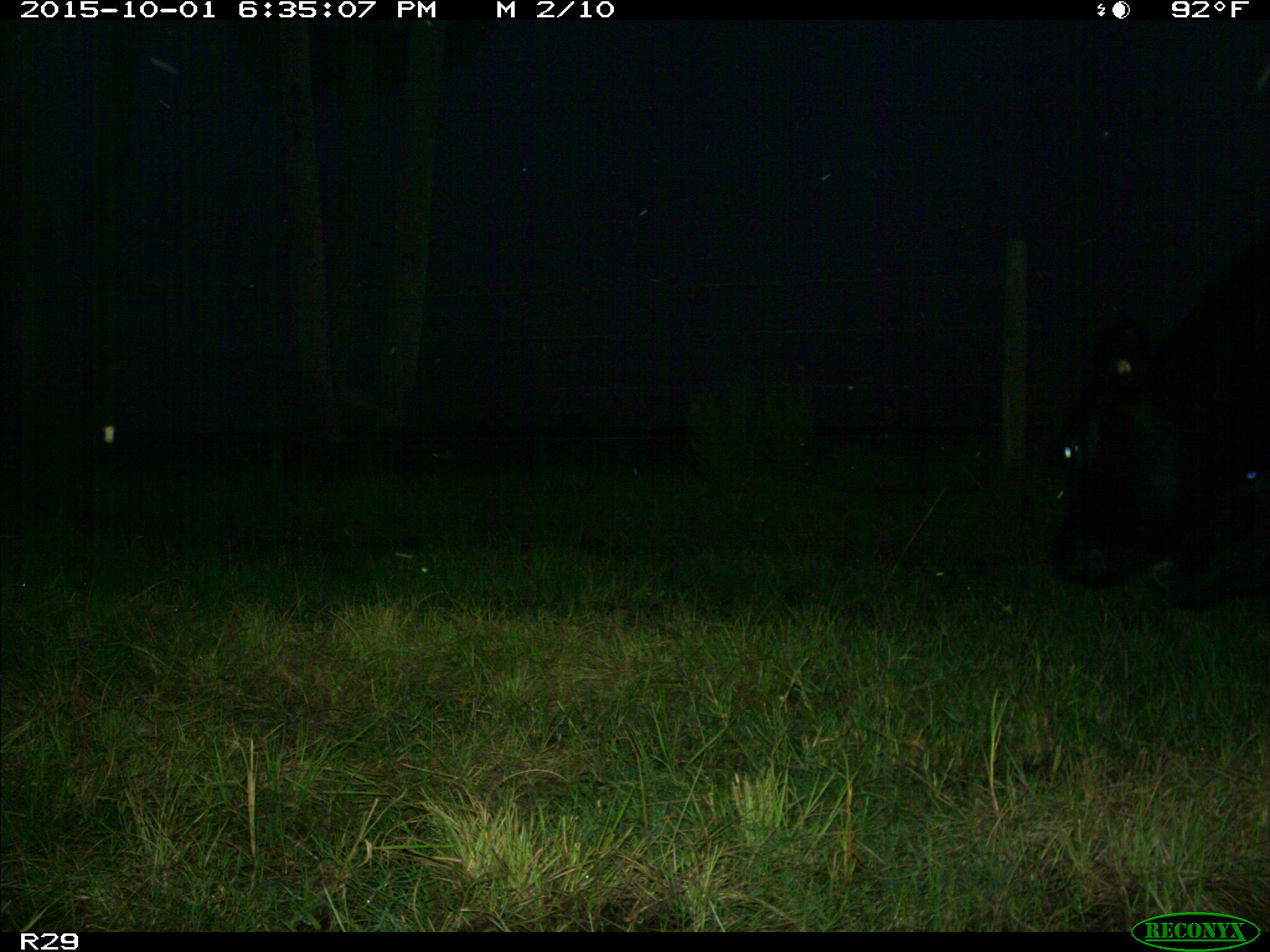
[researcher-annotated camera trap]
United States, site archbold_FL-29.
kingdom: Animalia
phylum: Chordata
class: Mammalia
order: Artiodactyla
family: Bovidae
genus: Bos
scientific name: Bos taurus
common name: domestic cow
Bos taurus (domestic cow).